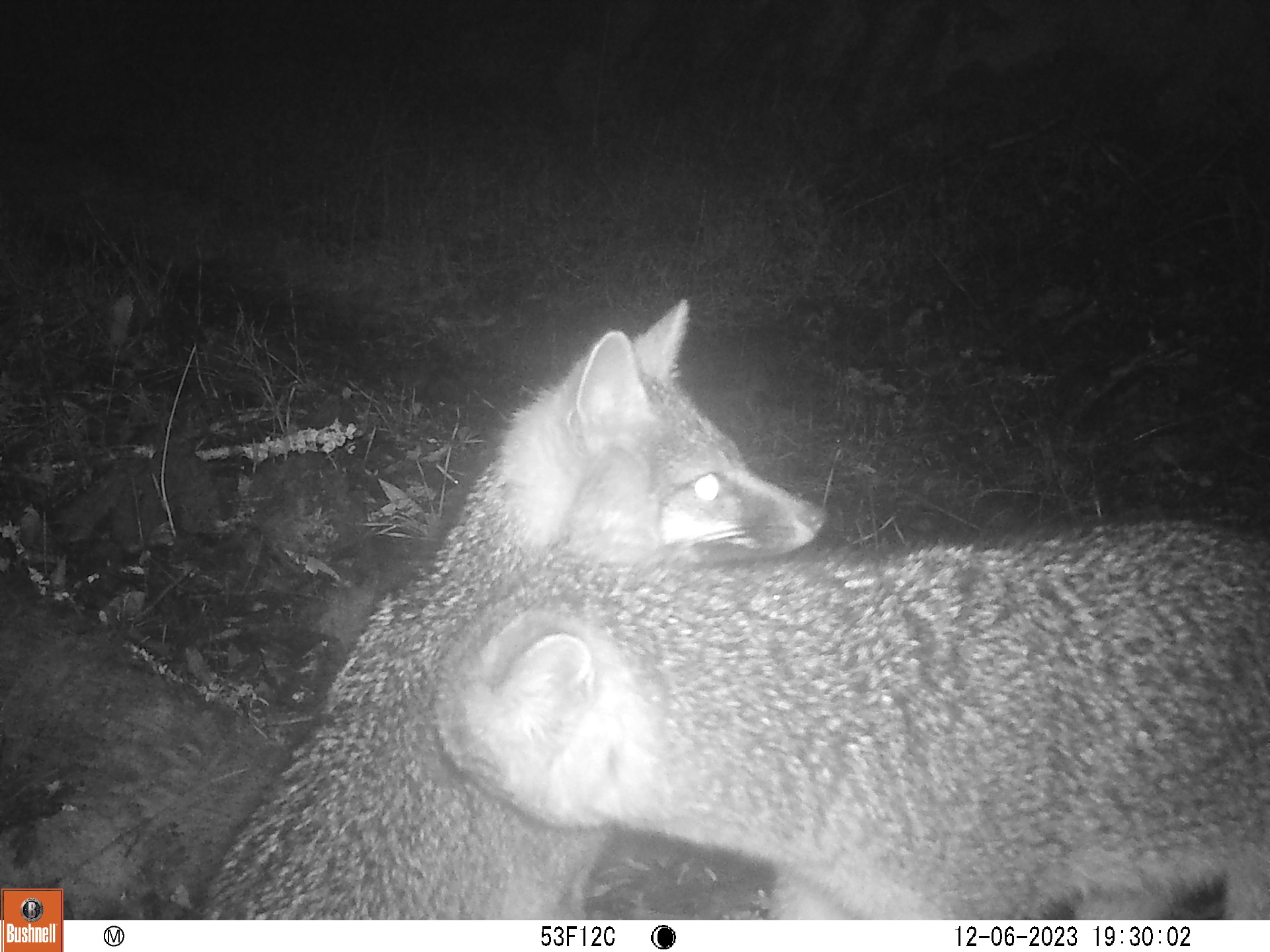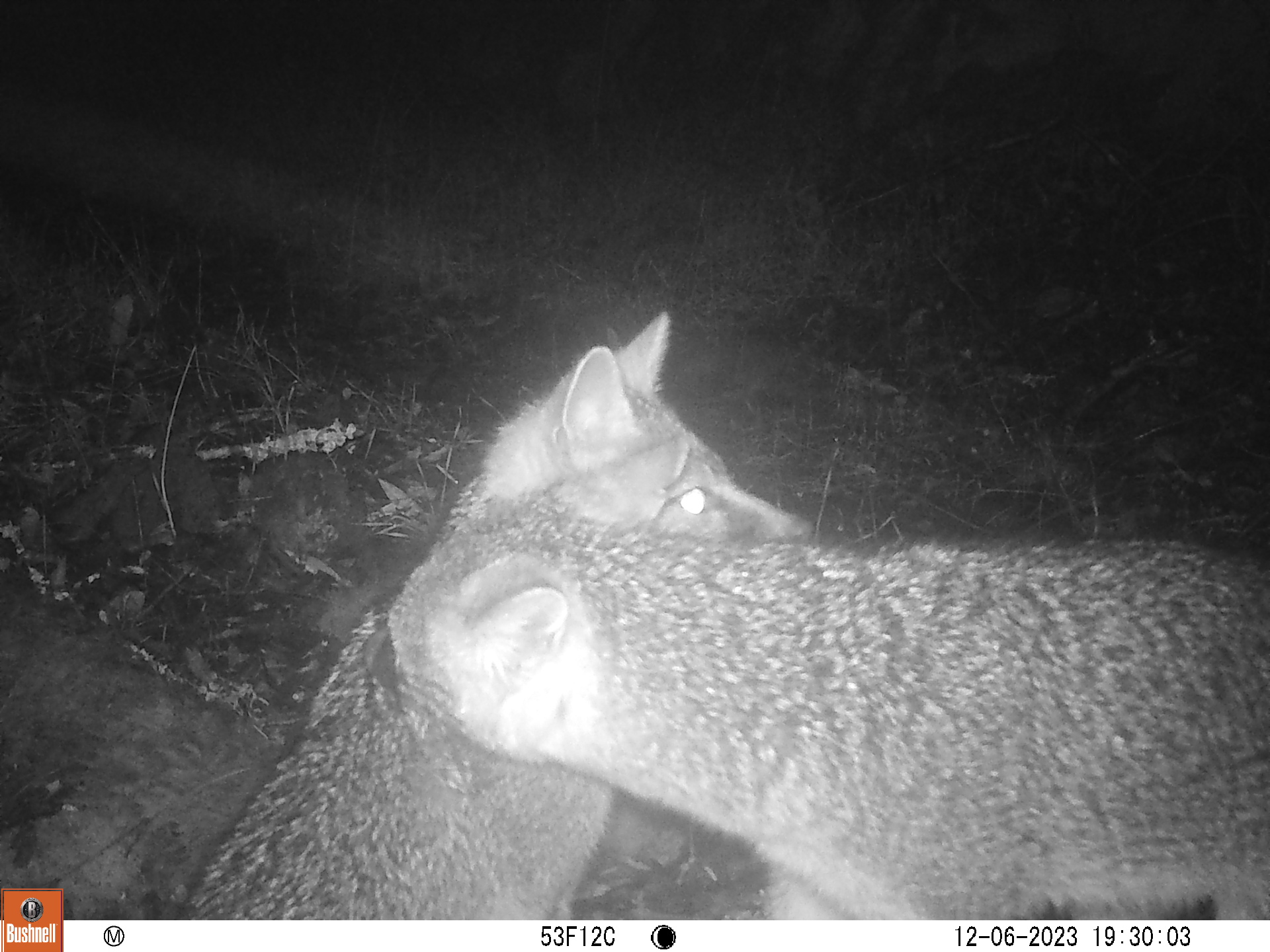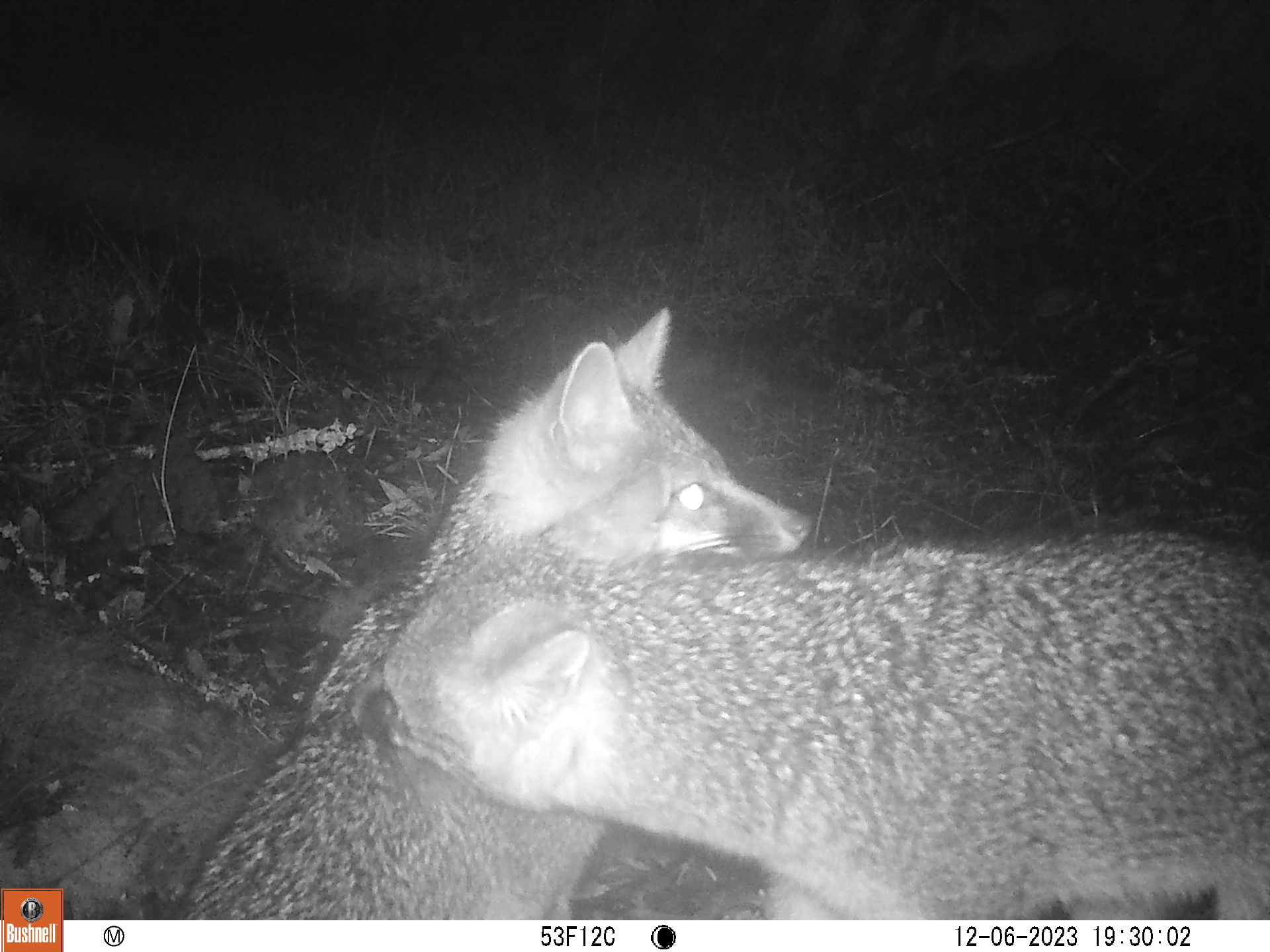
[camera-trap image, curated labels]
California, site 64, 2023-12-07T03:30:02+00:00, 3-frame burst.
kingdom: Animalia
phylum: Chordata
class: Mammalia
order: Carnivora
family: Canidae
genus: Urocyon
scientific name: Urocyon cinereoargenteus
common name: gray fox